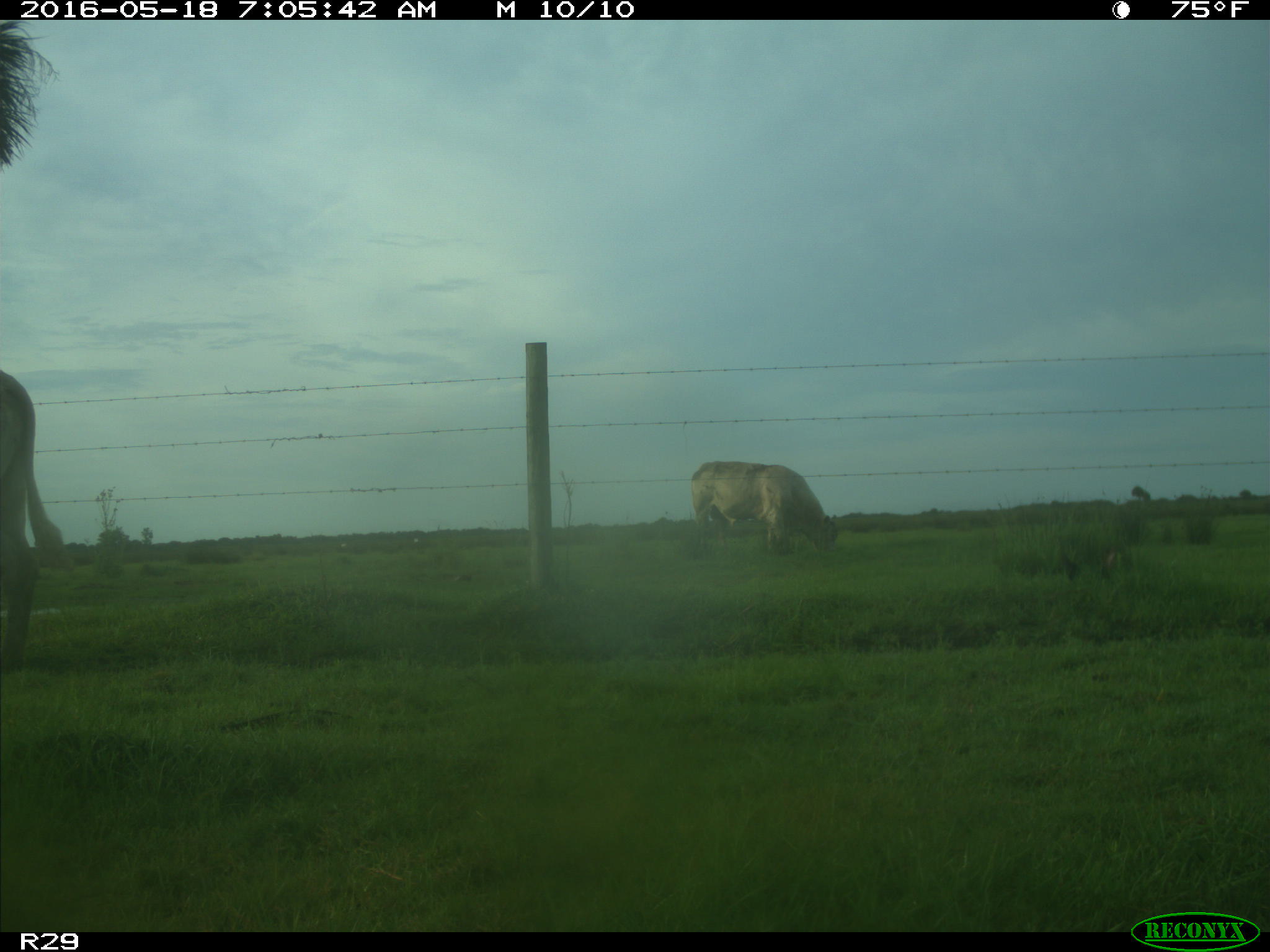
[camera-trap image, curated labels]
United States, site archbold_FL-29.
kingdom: Animalia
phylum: Chordata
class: Mammalia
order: Artiodactyla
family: Bovidae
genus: Bos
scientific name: Bos taurus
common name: domestic cow